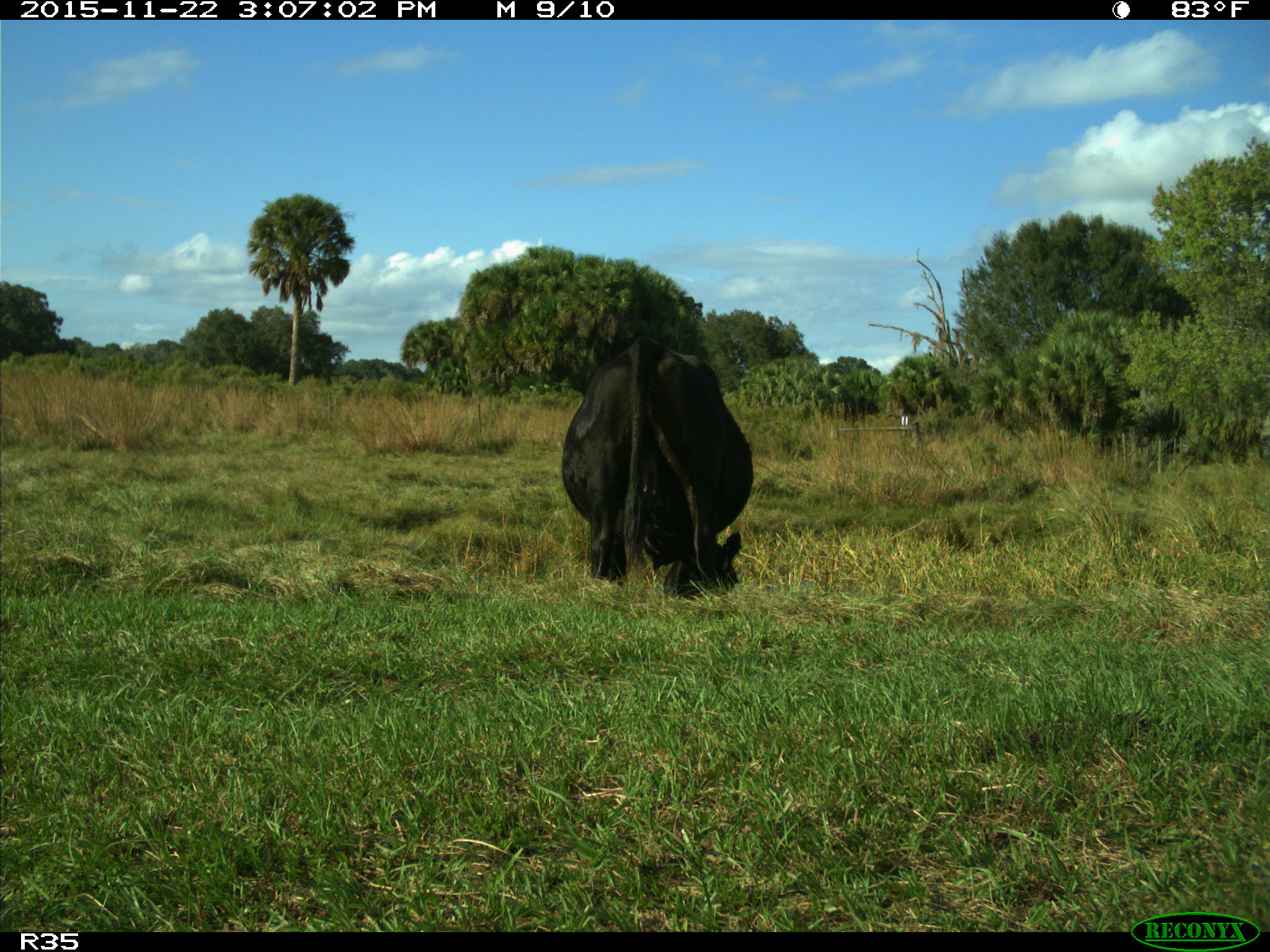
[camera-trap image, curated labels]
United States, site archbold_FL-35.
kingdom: Animalia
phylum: Chordata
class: Mammalia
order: Artiodactyla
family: Bovidae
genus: Bos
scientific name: Bos taurus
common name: domestic cow